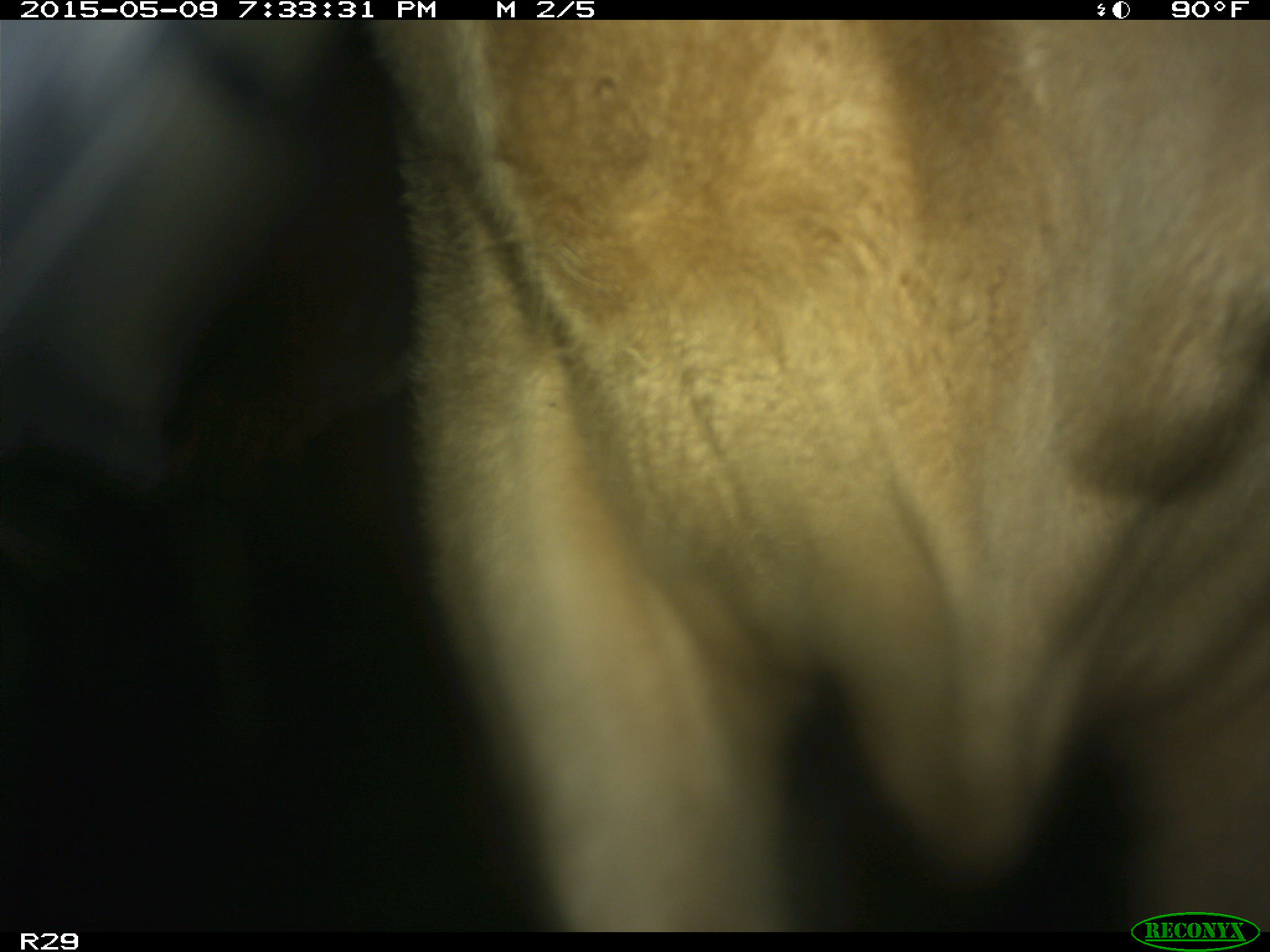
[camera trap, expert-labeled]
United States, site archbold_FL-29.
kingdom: Animalia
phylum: Chordata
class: Mammalia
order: Artiodactyla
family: Bovidae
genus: Bos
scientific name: Bos taurus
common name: domestic cow